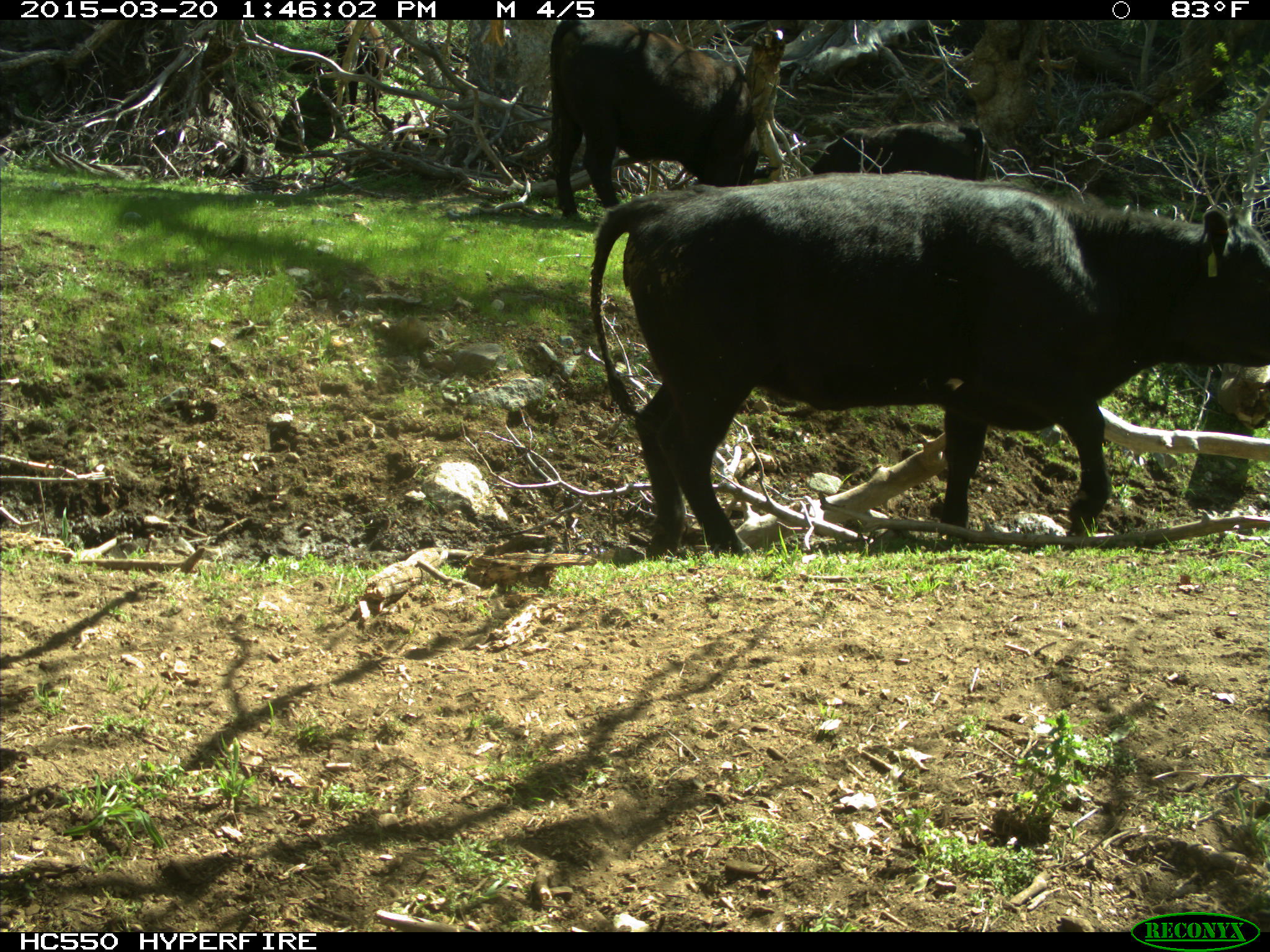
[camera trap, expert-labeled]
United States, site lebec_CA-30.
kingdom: Animalia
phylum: Chordata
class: Mammalia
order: Artiodactyla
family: Bovidae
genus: Bos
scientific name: Bos taurus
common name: domestic cow